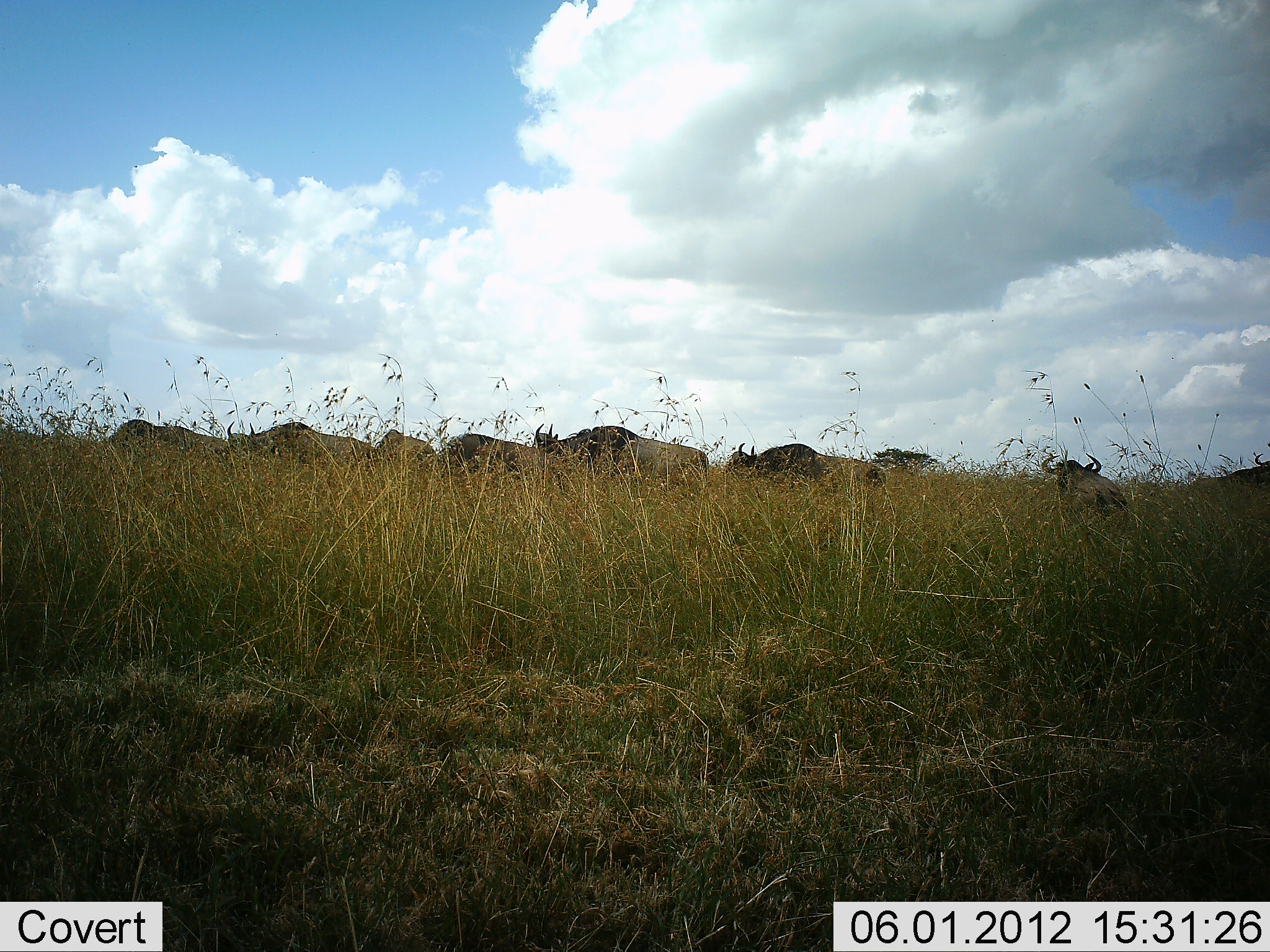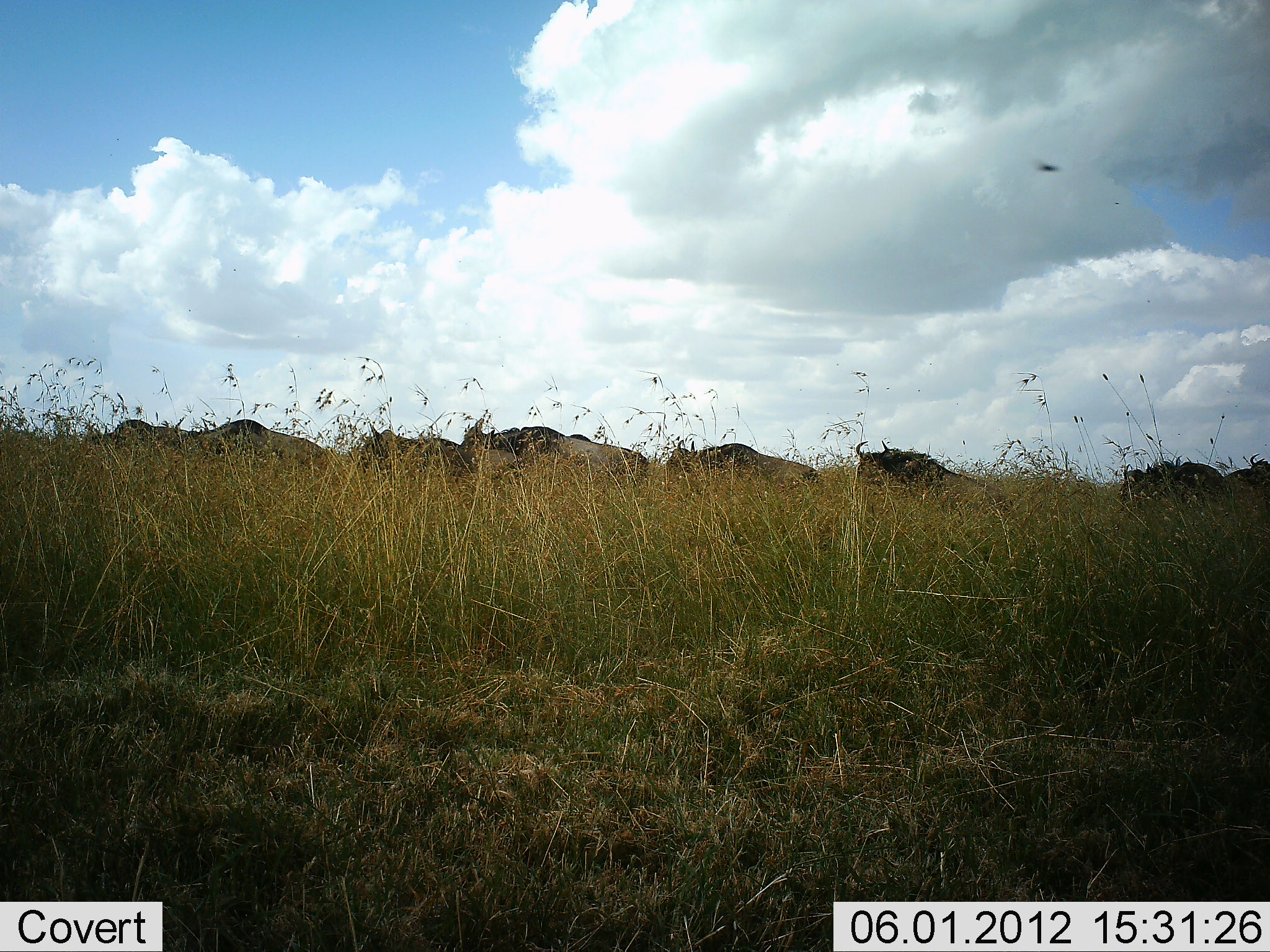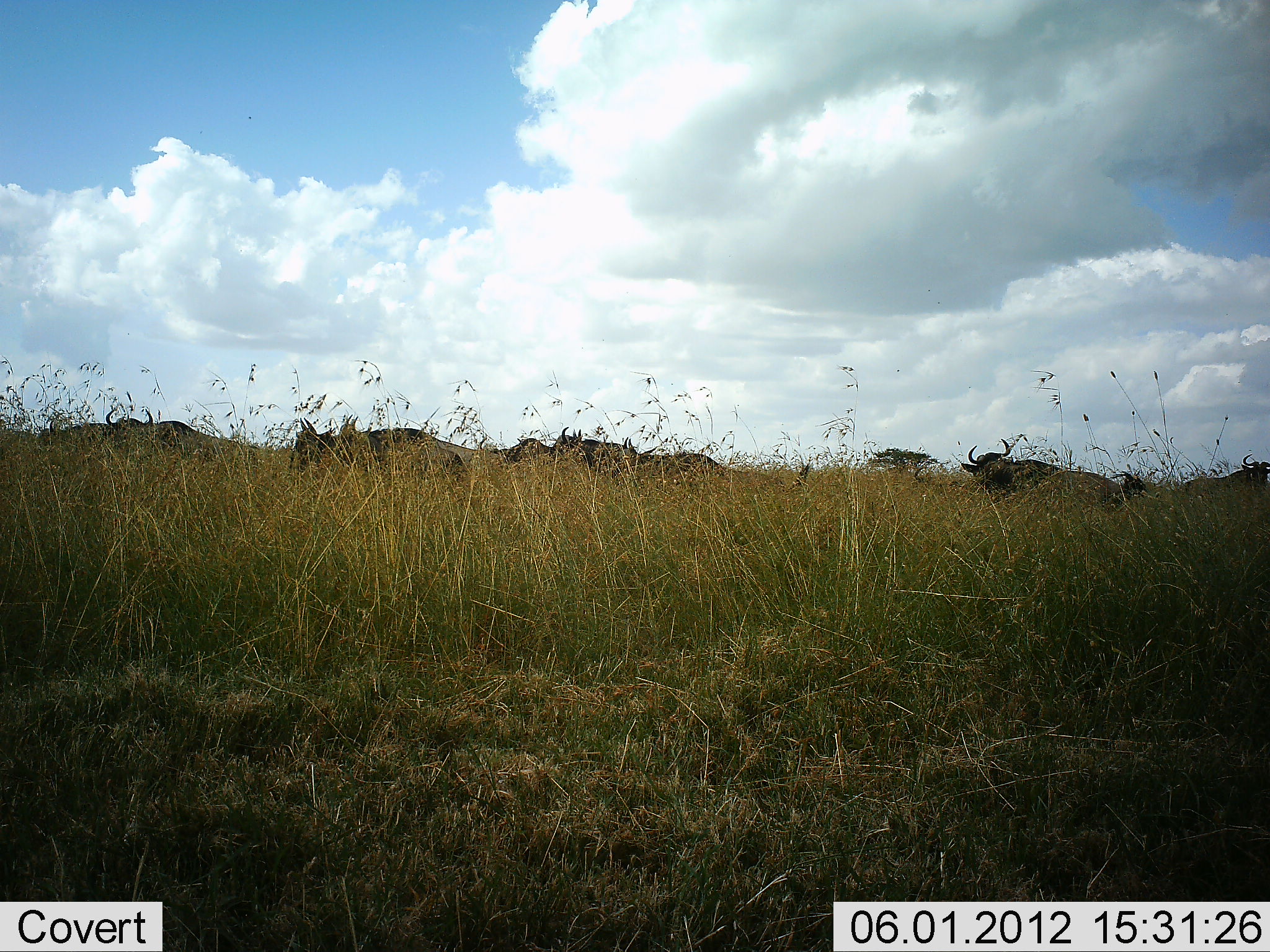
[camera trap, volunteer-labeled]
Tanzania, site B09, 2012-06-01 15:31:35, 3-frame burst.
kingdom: Animalia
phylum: Chordata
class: Mammalia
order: Artiodactyla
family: Bovidae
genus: Connochaetes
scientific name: Connochaetes taurinus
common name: blue wildebeest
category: wildebeest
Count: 9.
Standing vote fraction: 0%.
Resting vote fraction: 0%.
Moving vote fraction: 100%.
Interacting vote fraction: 0%.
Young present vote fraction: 0%.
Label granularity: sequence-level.